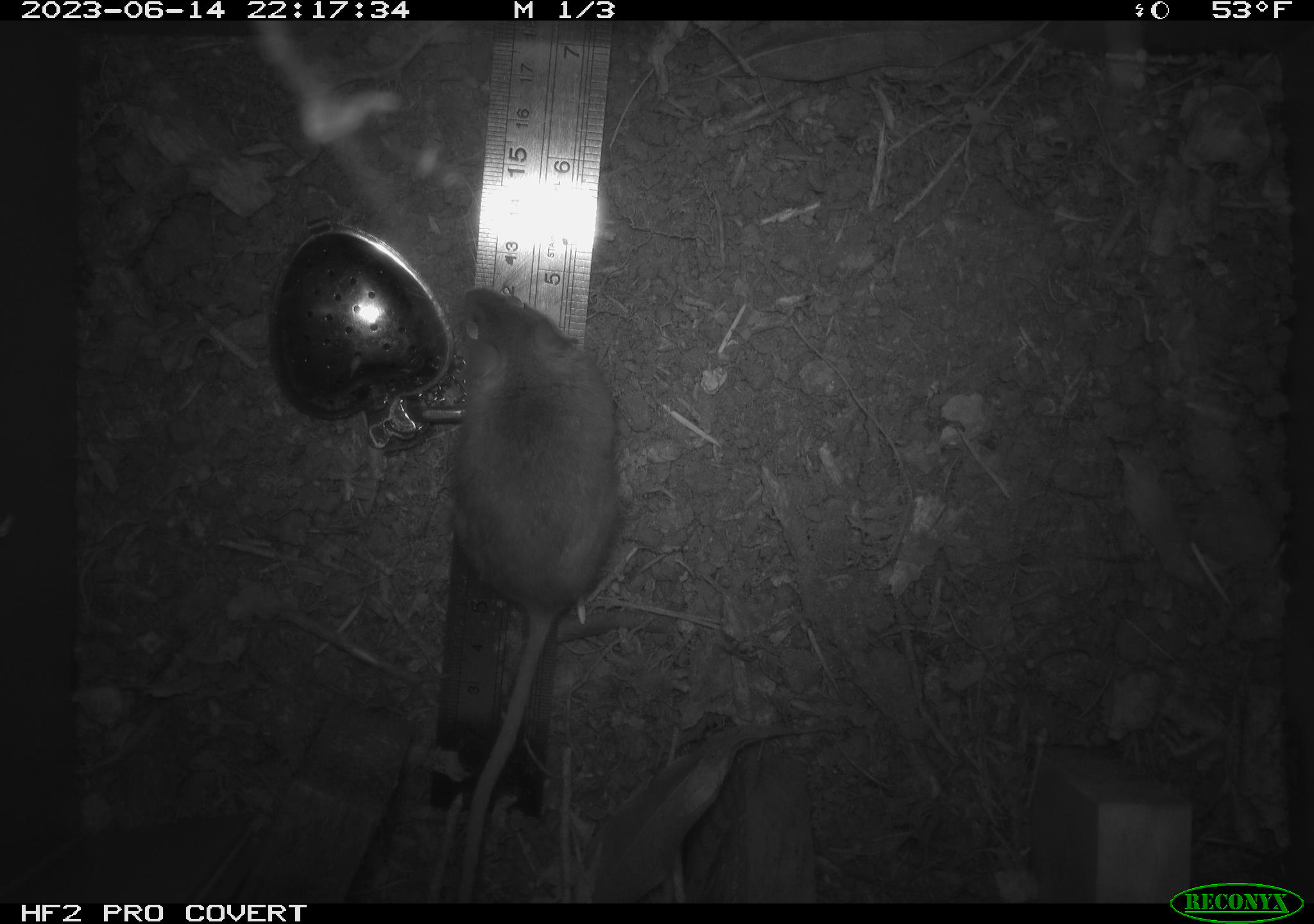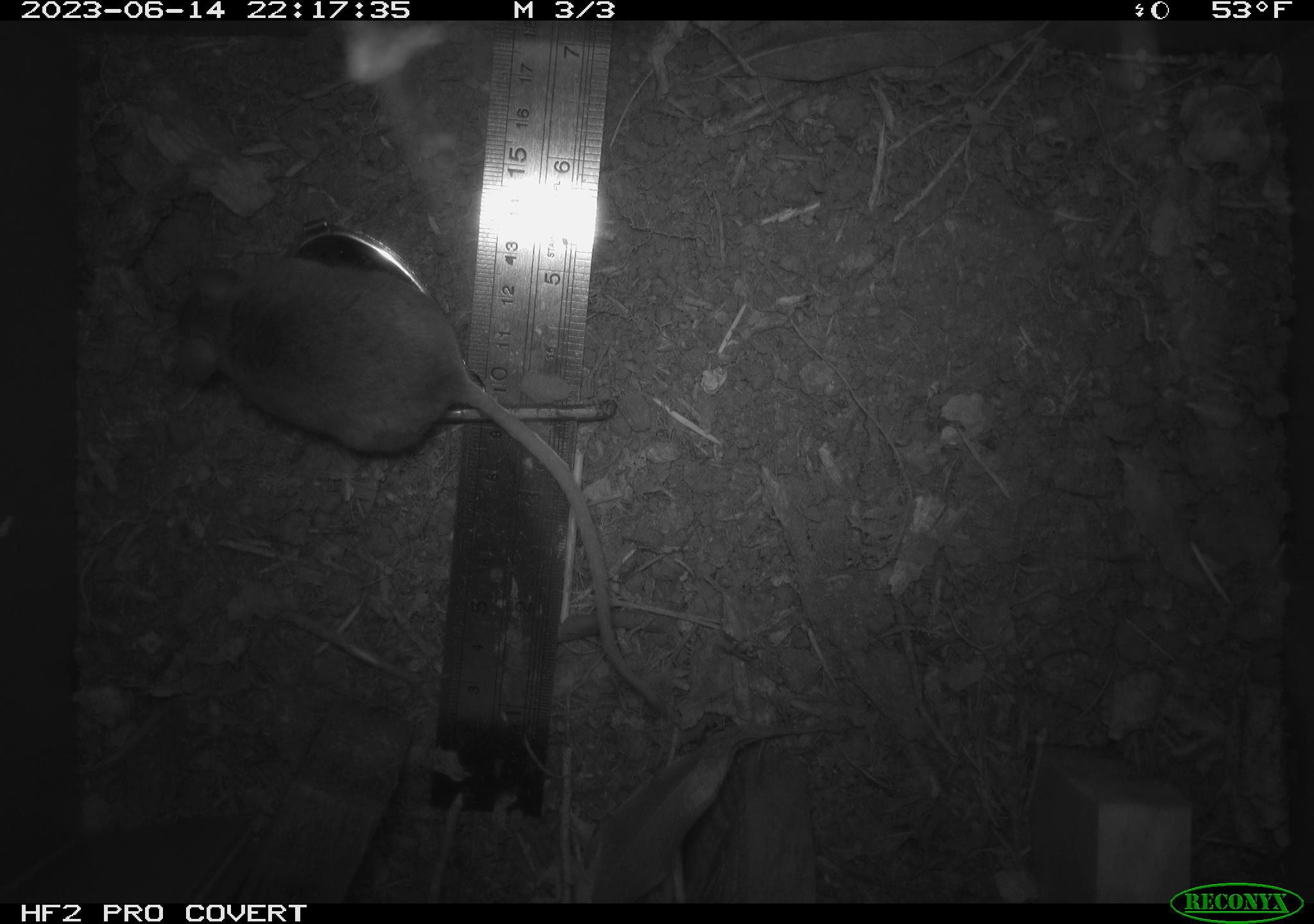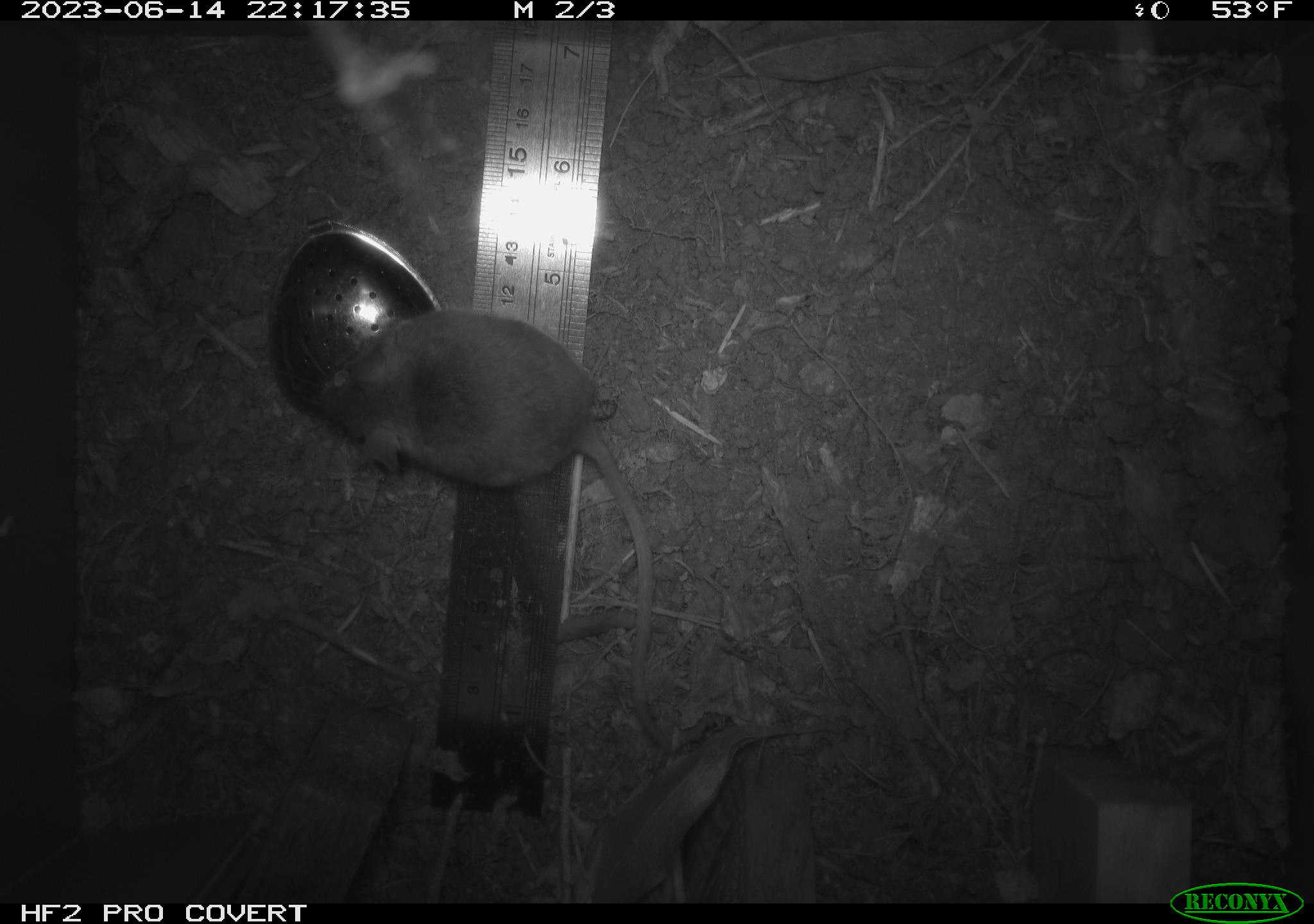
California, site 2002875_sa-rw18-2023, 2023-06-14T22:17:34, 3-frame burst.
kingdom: Animalia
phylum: Chordata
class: Mammalia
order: Rodentia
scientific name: Rodentia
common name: mouse species